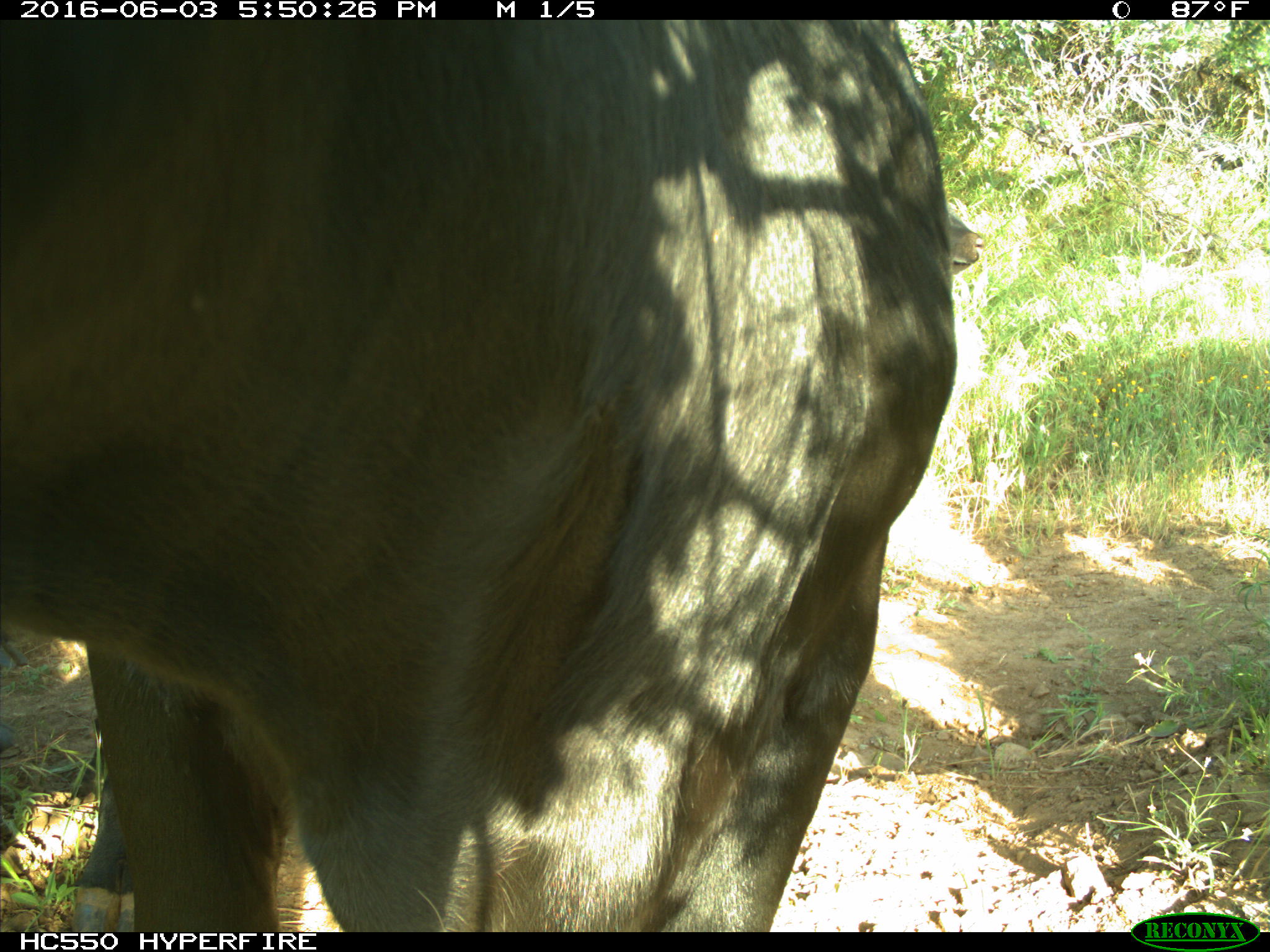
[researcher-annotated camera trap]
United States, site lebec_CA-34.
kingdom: Animalia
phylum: Chordata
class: Mammalia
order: Artiodactyla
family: Bovidae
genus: Bos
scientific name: Bos taurus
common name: domestic cow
Bos taurus (domestic cow).